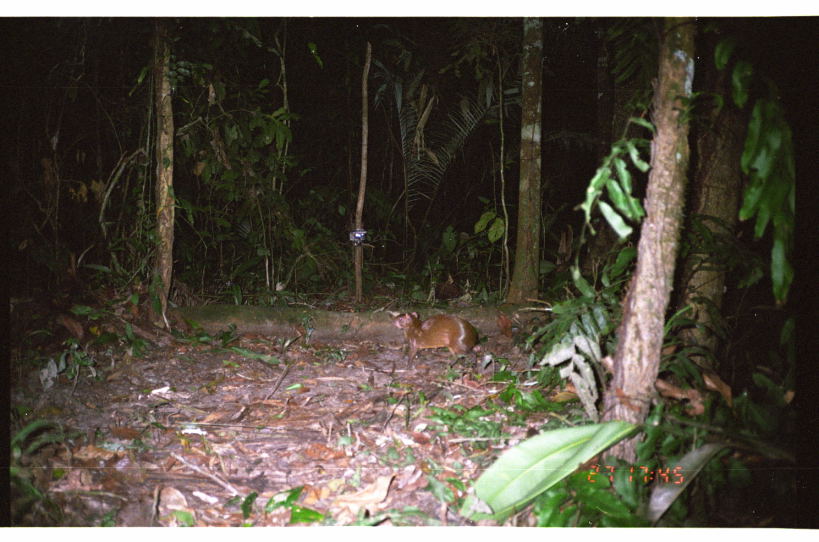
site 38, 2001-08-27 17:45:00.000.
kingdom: Animalia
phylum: Chordata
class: Mammalia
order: Rodentia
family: Dasyproctidae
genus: Dasyprocta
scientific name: Dasyprocta punctata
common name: central american agouti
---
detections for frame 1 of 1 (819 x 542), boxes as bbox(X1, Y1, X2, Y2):
dasyprocta punctata: bbox(390, 310, 489, 370)